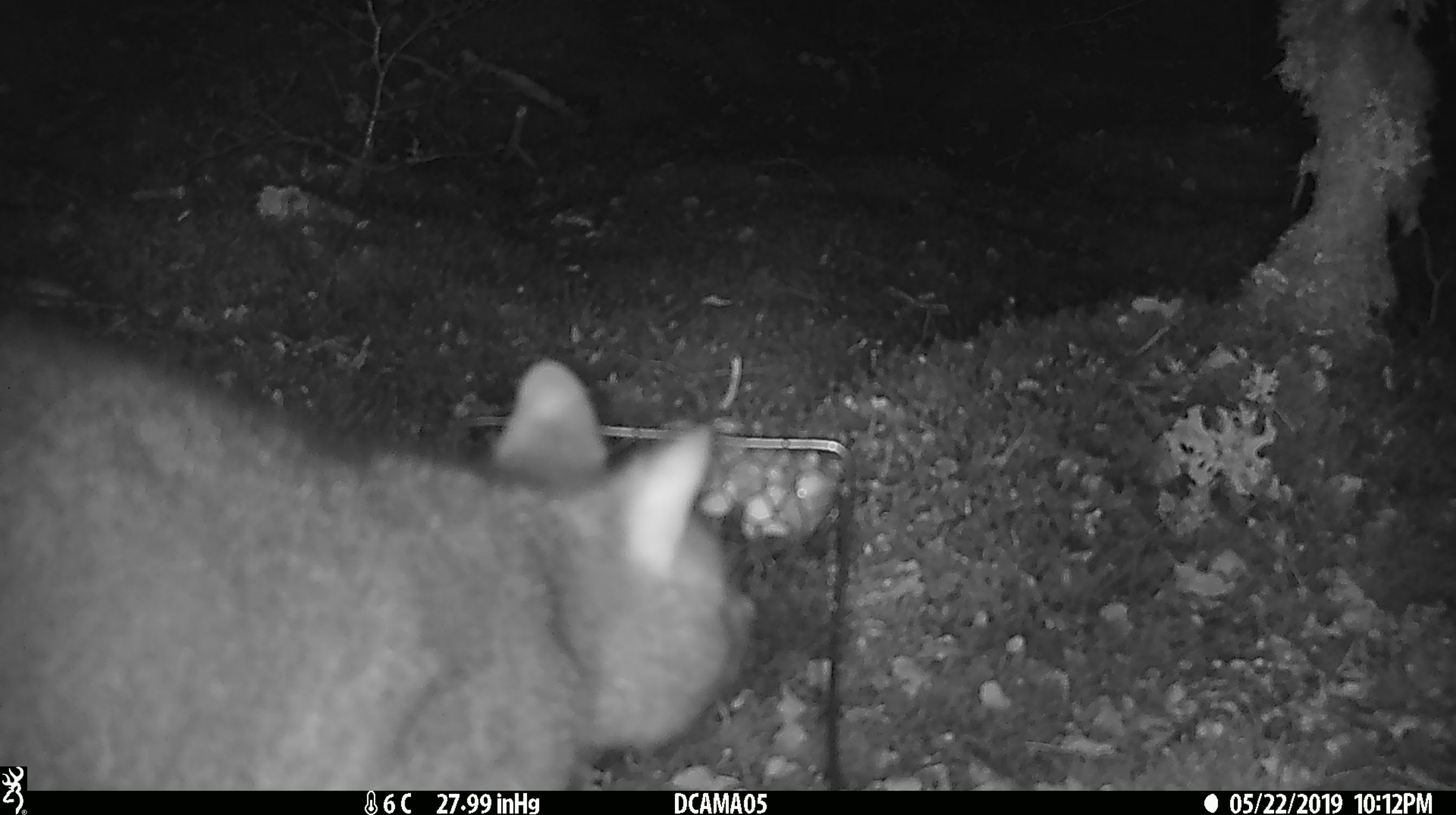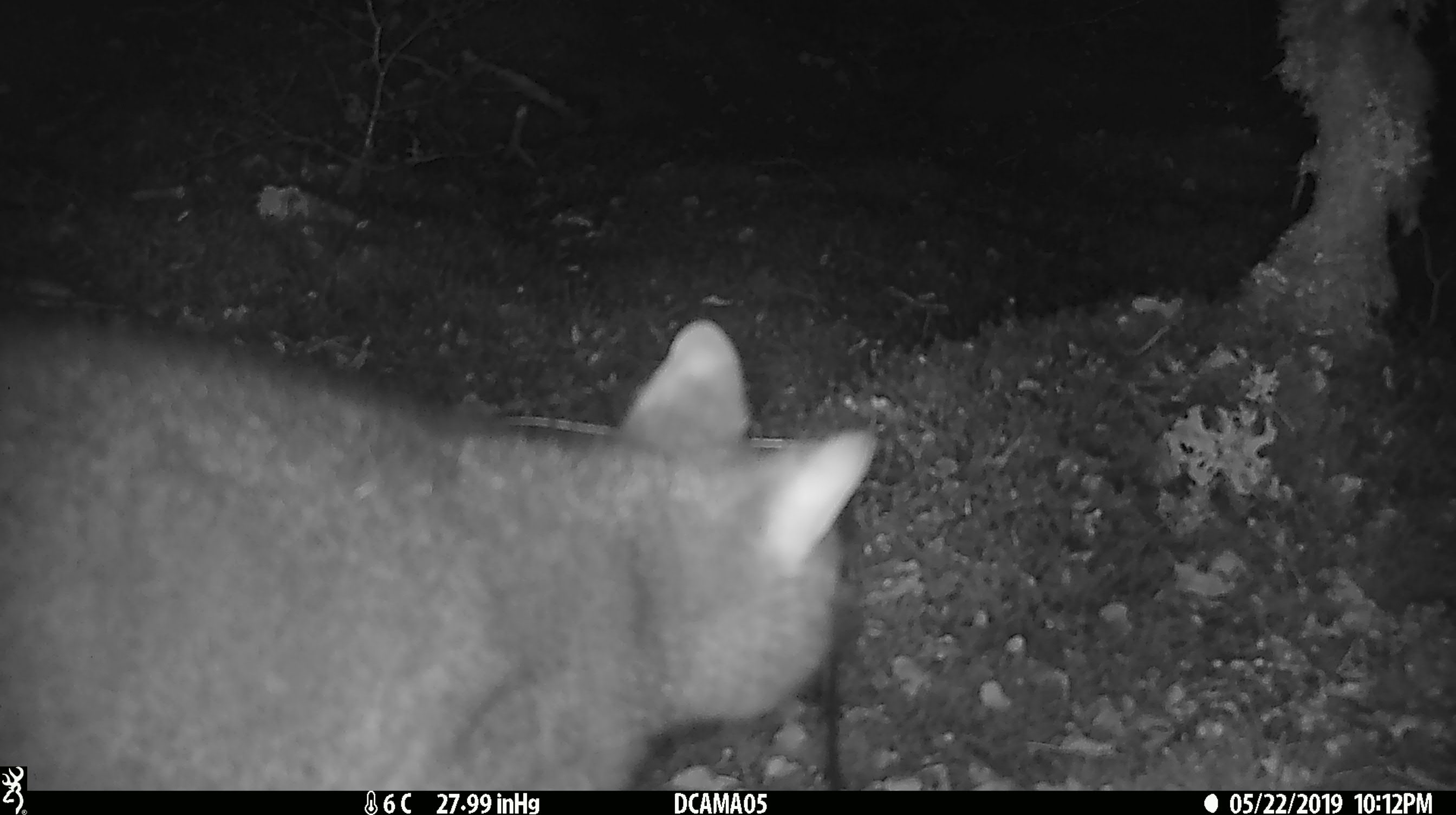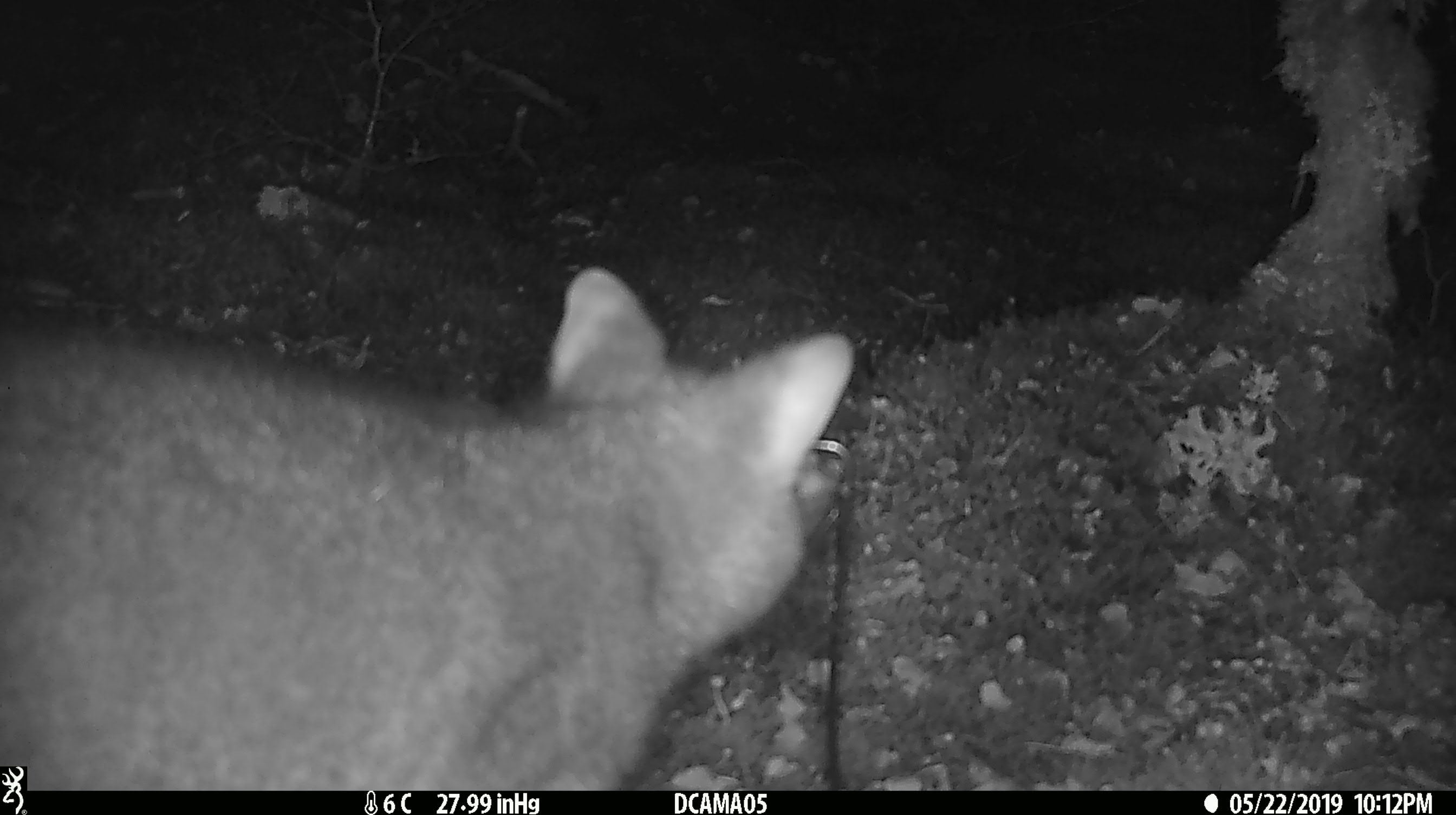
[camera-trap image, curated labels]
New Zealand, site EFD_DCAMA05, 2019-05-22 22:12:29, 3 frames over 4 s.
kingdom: Animalia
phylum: Chordata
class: Mammalia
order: Diprotodontia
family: Phalangeridae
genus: Trichosurus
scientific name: Trichosurus vulpecula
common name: common brushtail possum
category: possum